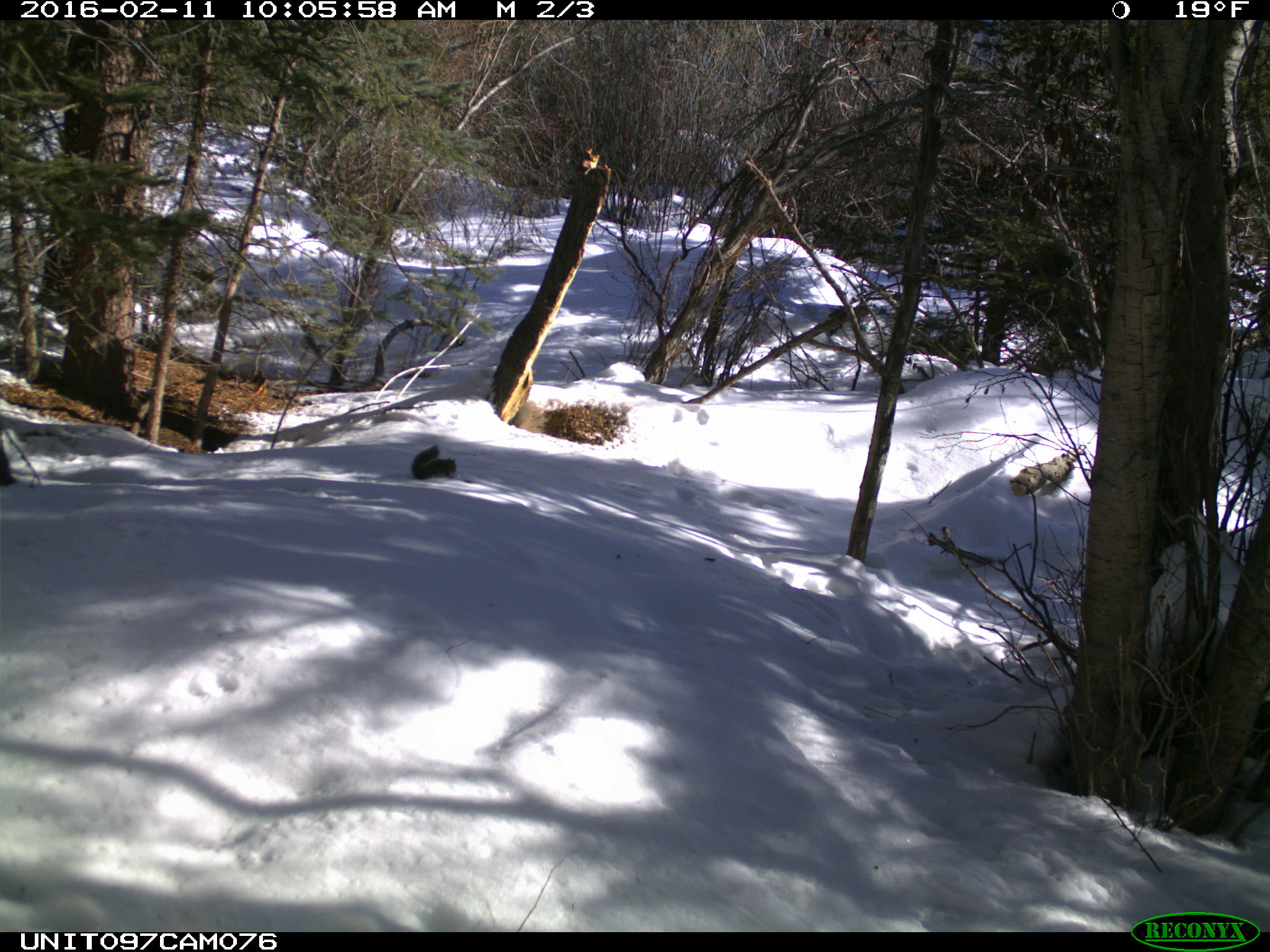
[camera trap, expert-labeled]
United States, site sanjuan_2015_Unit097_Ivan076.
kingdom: Animalia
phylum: Chordata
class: Mammalia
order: Rodentia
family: Sciuridae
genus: Tamiasciurus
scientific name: Tamiasciurus hudsonicus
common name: american red squirrel